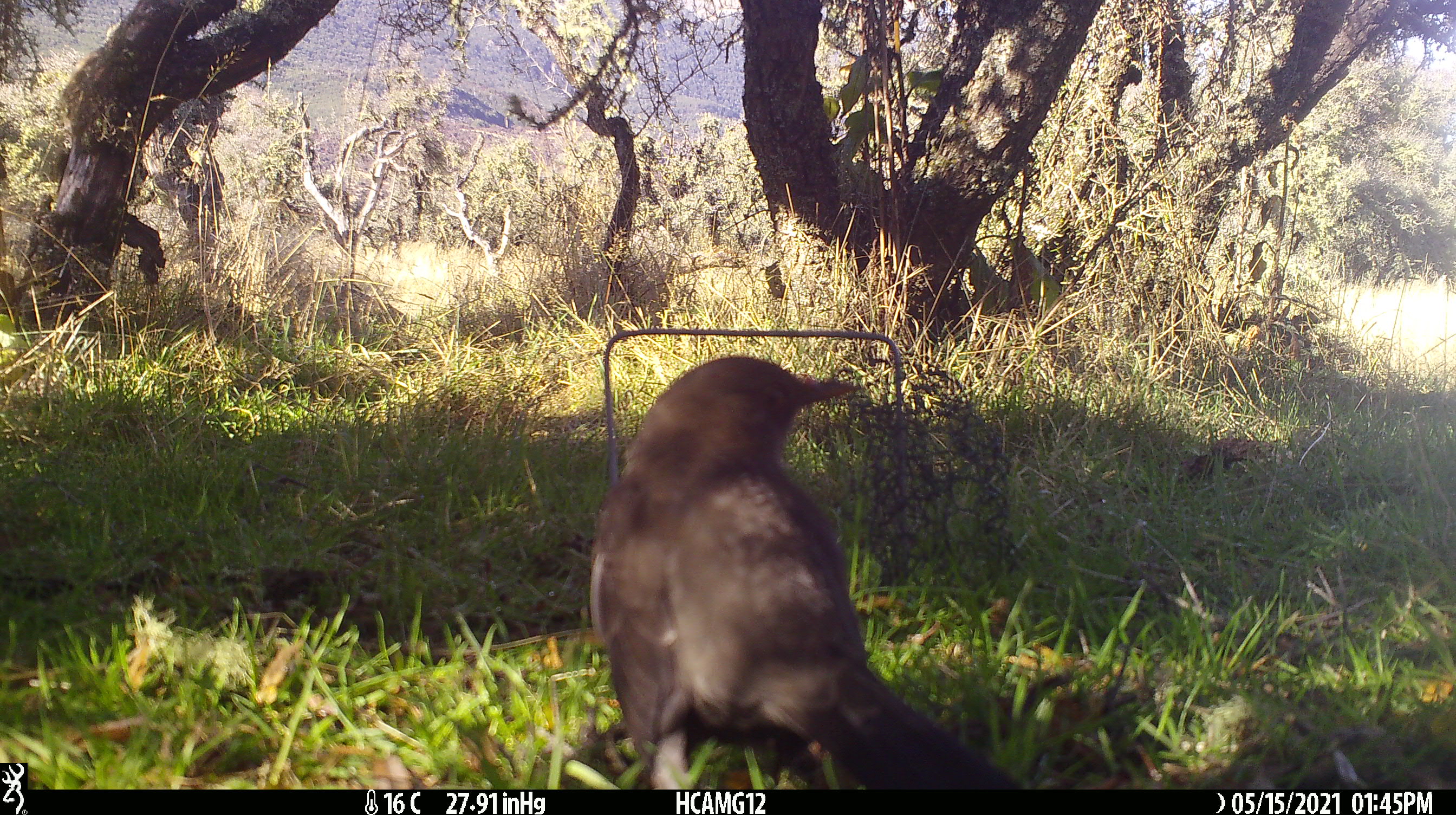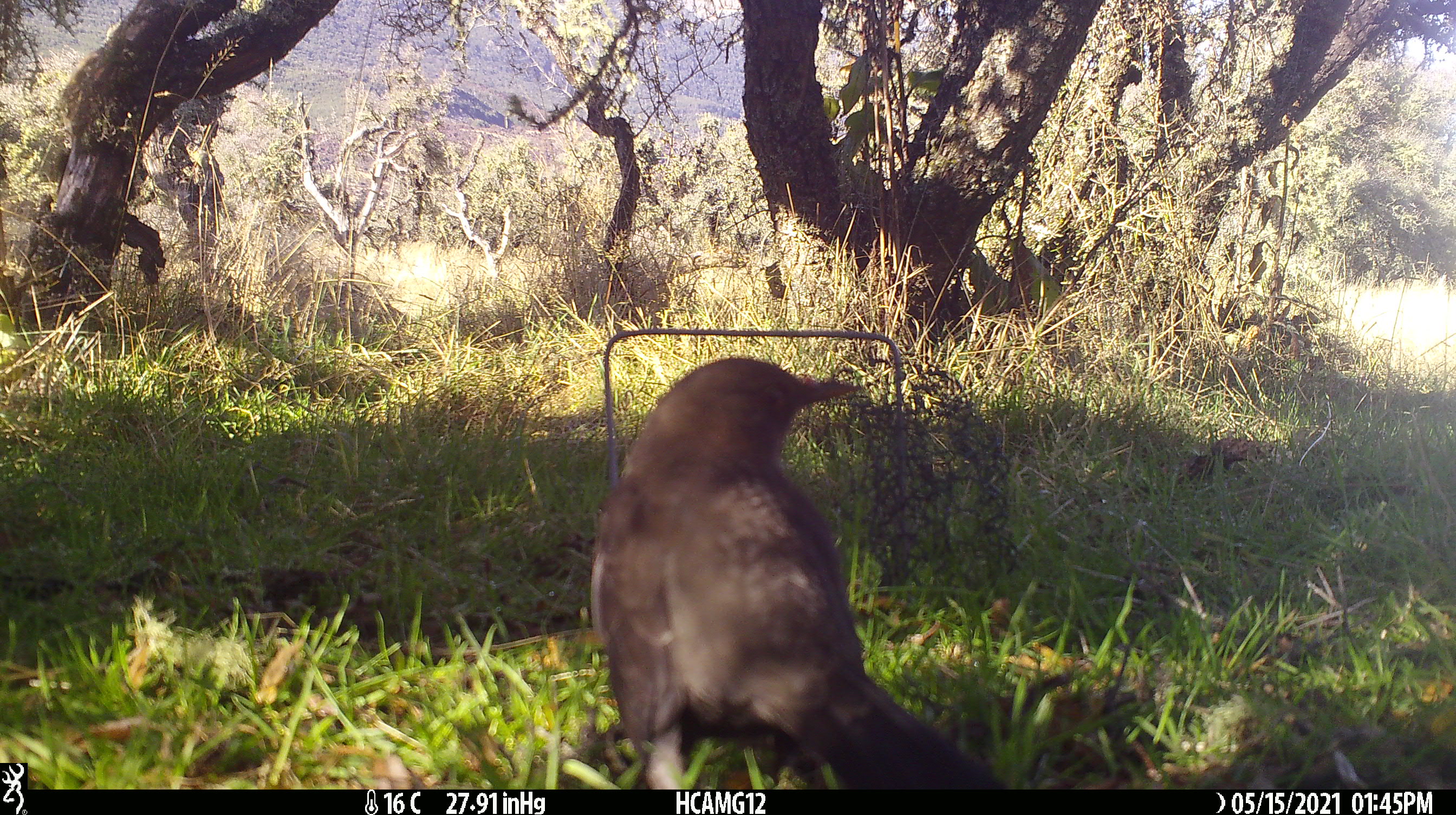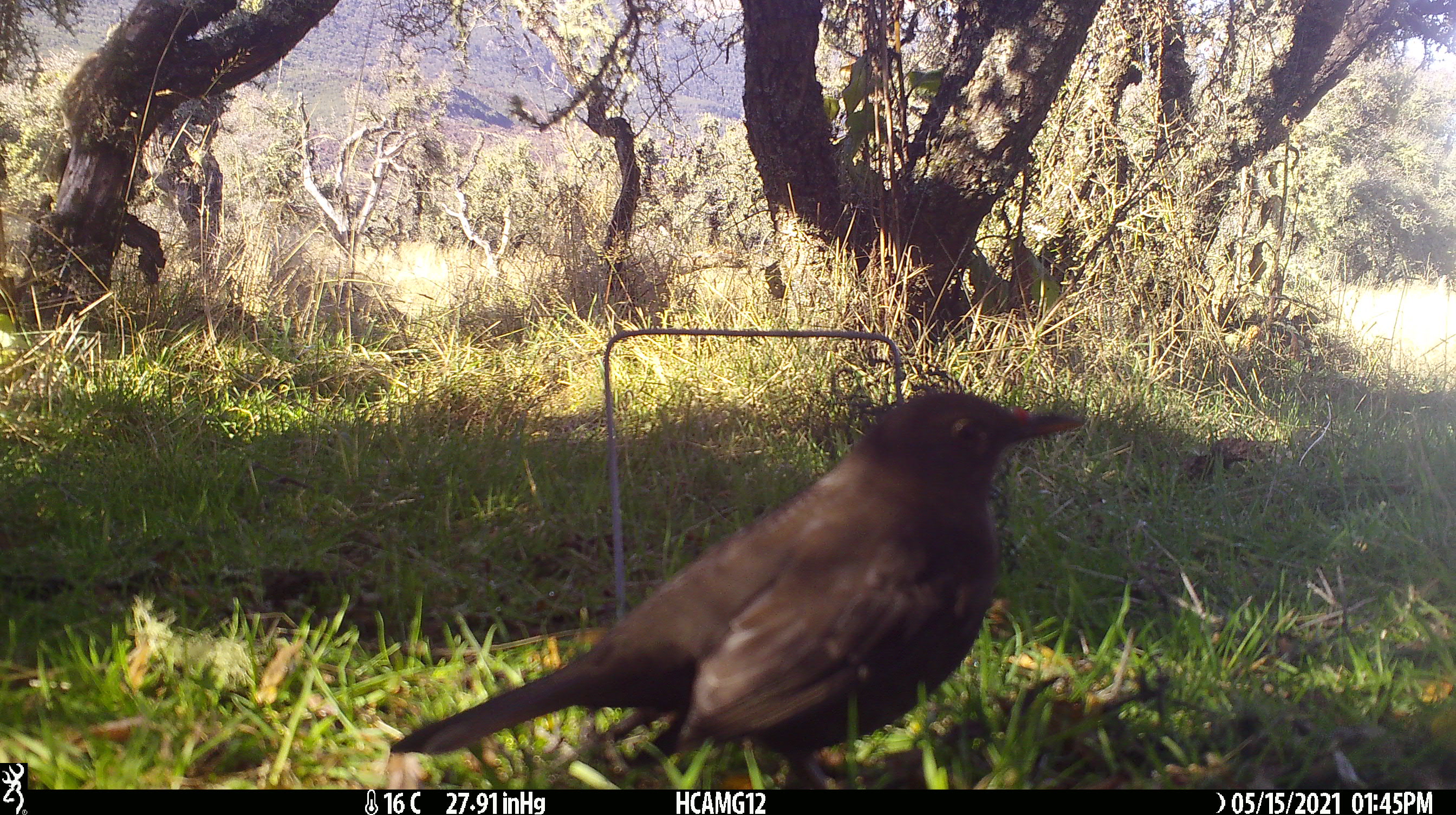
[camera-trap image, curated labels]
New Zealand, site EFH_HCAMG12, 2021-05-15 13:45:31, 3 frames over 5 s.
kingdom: Animalia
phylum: Chordata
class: Aves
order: Passeriformes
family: Turdidae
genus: Turdus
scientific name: Turdus merula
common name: eurasian blackbird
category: blackbird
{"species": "blackbird (eurasian blackbird) (Turdus merula)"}